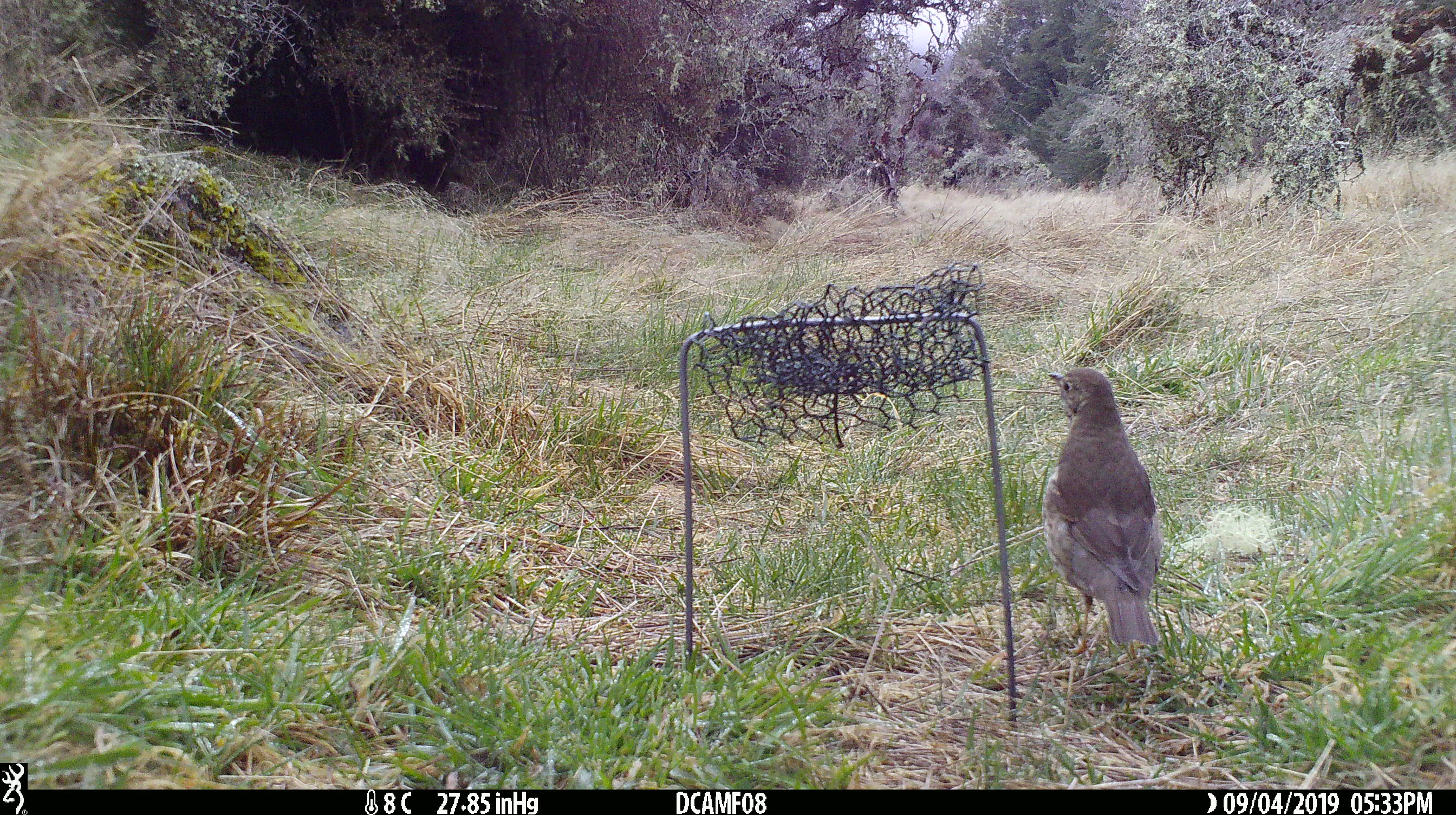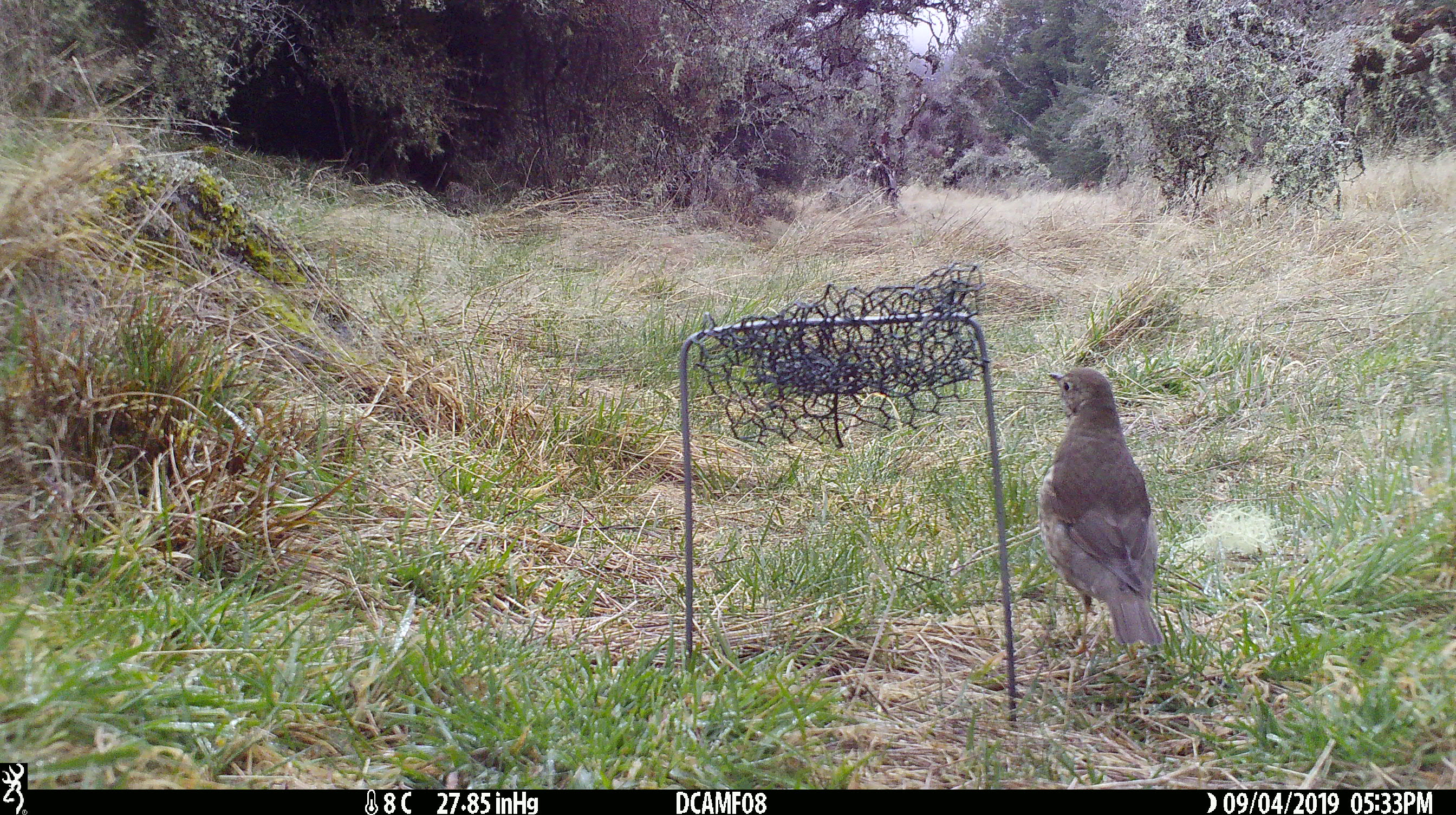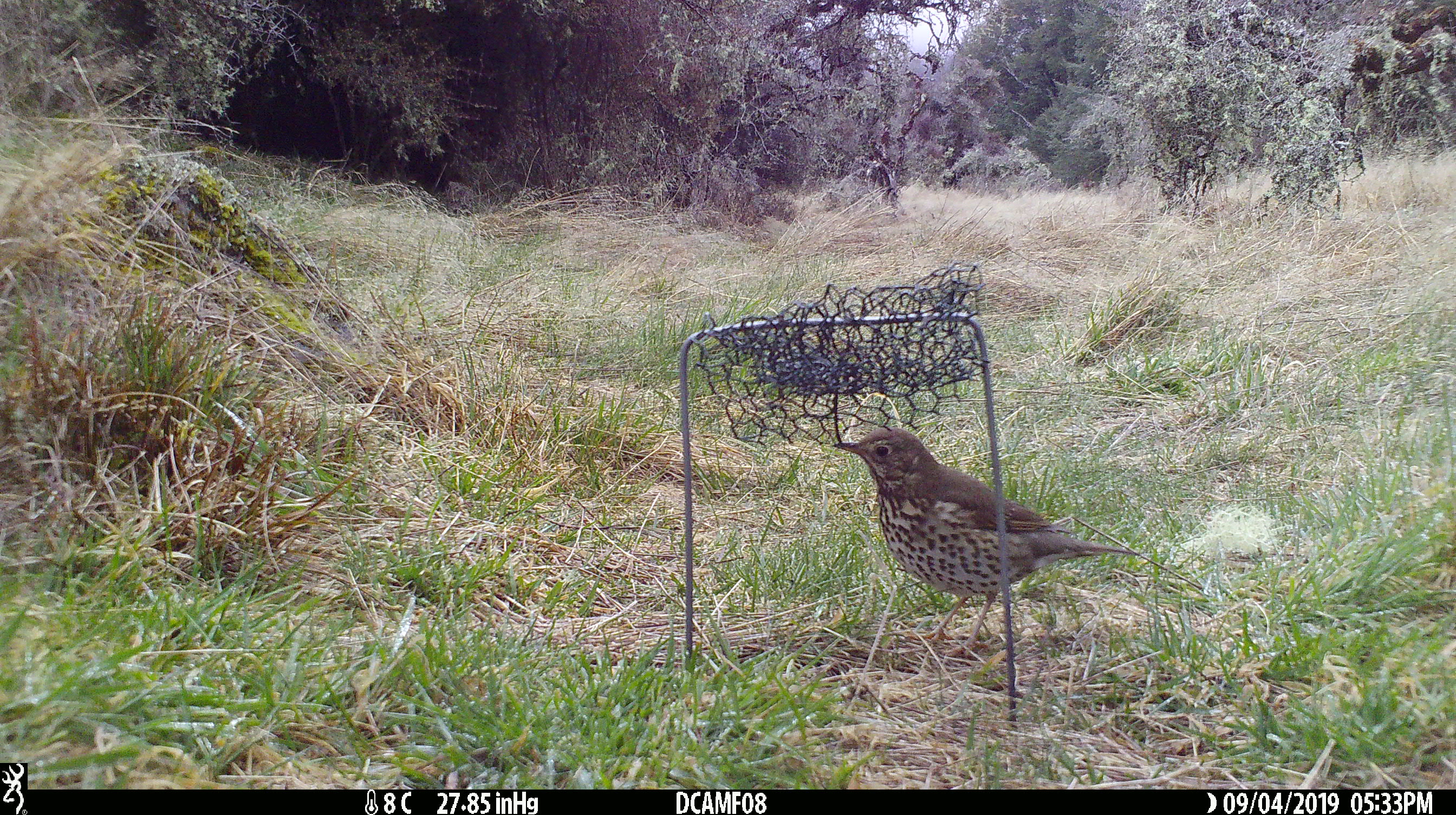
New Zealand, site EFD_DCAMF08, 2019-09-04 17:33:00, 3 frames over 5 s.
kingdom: Animalia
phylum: Chordata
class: Aves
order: Passeriformes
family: Turdidae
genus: Turdus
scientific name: Turdus philomelos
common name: song thrush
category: thrush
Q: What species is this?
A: Thrush (song thrush) (Turdus philomelos).